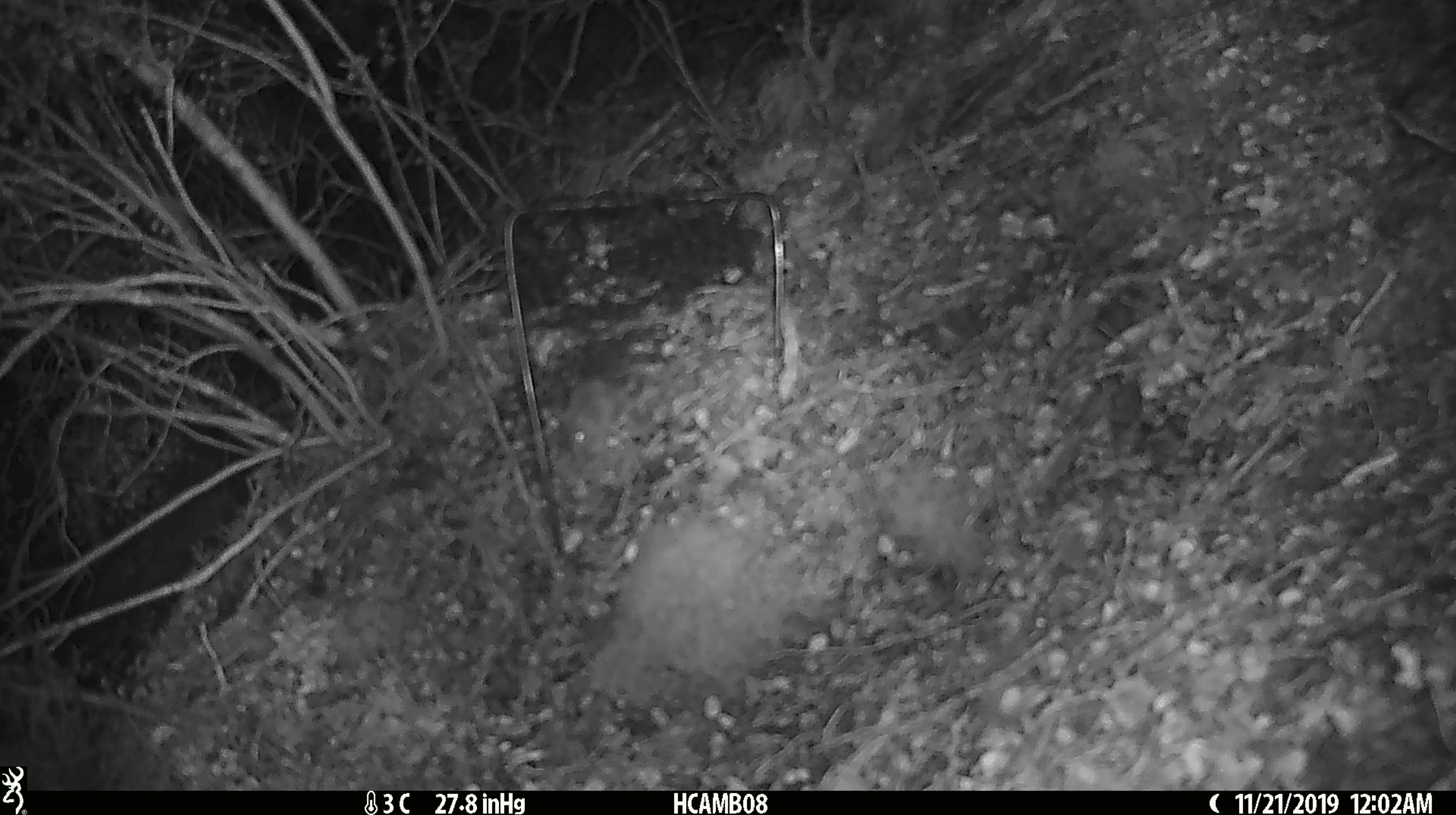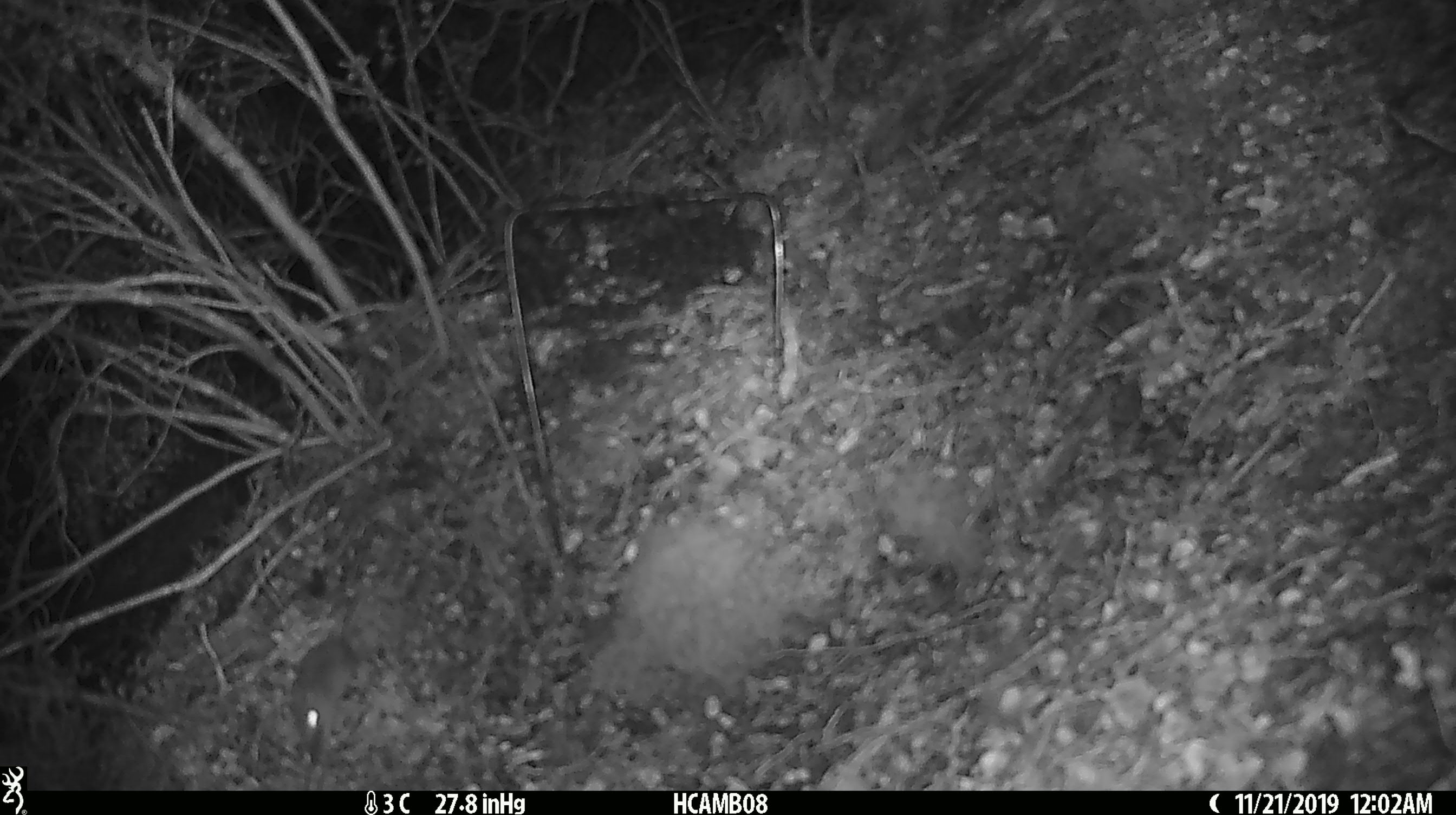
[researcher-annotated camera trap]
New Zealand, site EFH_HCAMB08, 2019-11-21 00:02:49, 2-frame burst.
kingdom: Animalia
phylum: Chordata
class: Mammalia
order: Rodentia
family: Muridae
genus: Mus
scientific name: Mus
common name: mouse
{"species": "mouse (Mus)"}